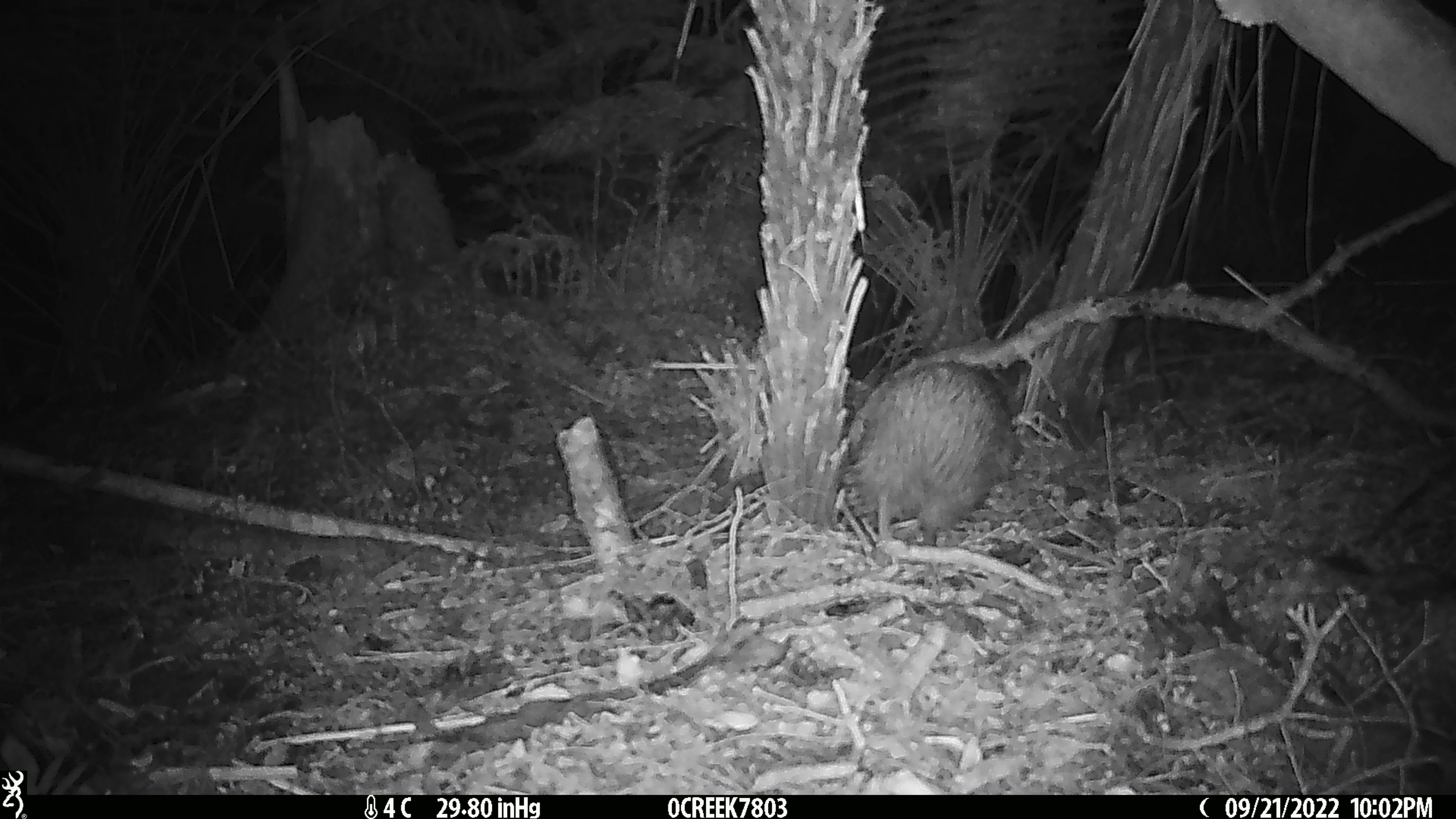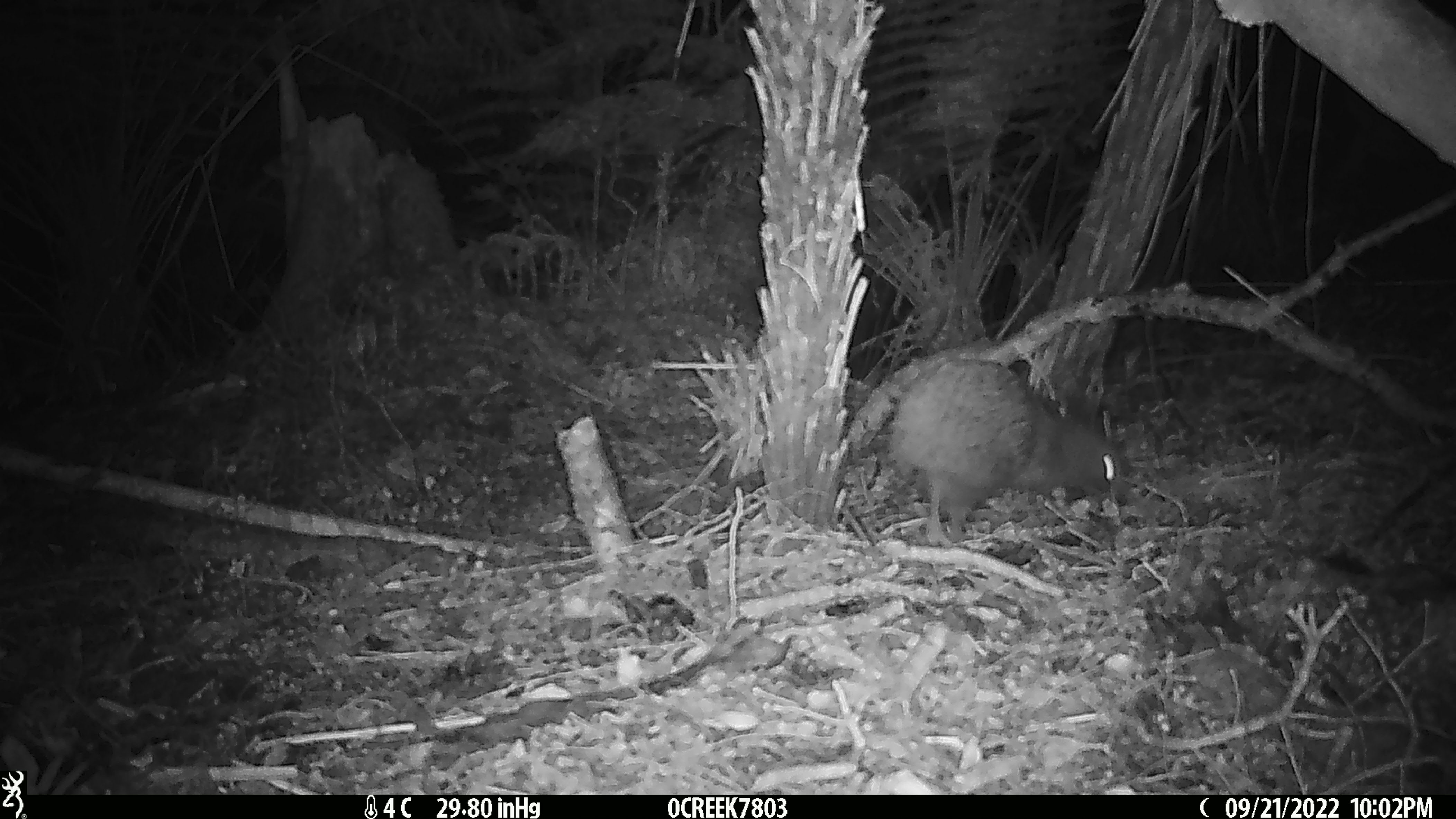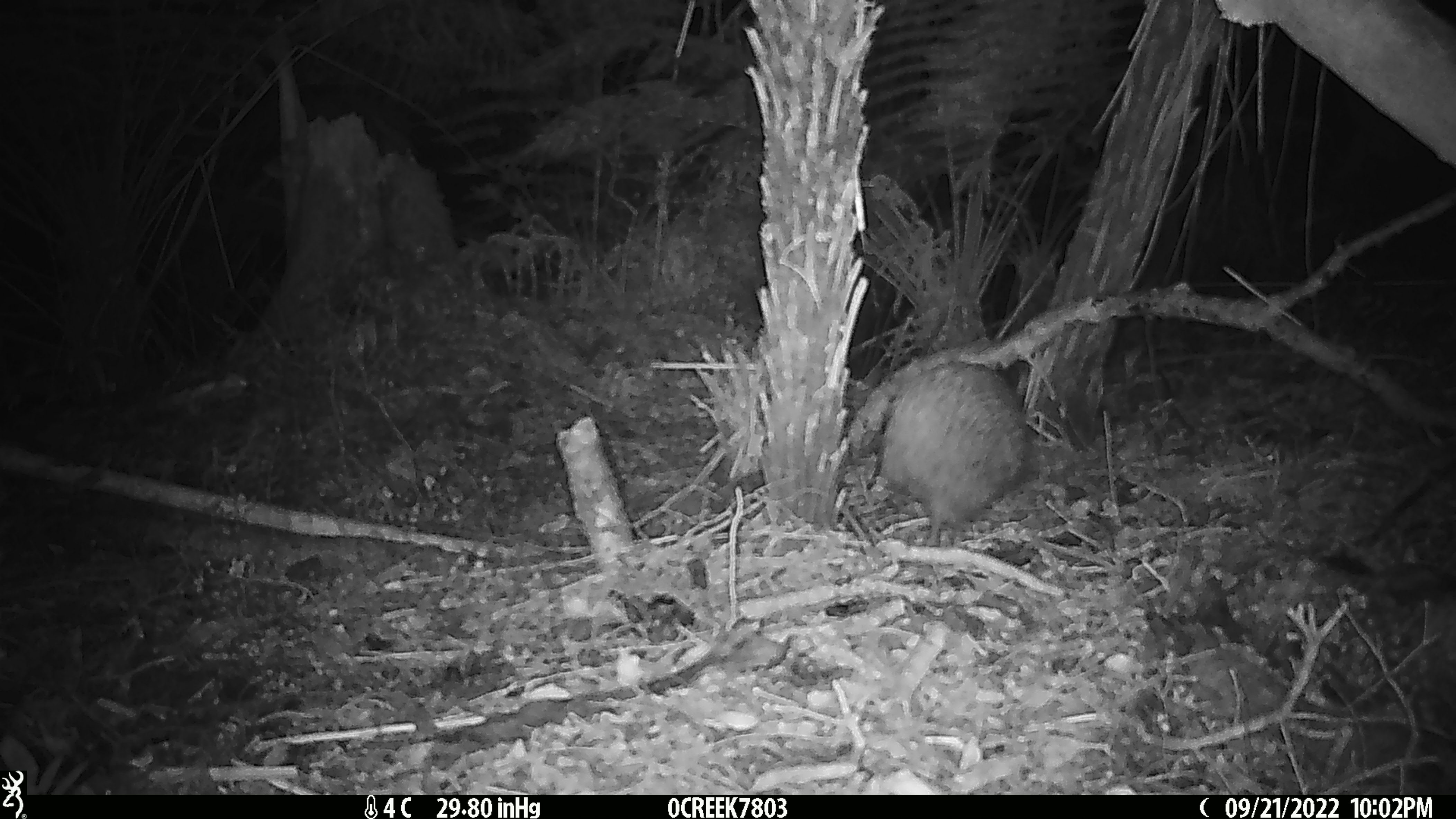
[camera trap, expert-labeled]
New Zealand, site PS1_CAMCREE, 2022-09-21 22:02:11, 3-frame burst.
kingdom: Animalia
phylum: Chordata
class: Aves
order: Apterygiformes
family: Apterygidae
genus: Apteryx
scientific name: Apteryx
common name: kiwi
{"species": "kiwi (Apteryx)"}